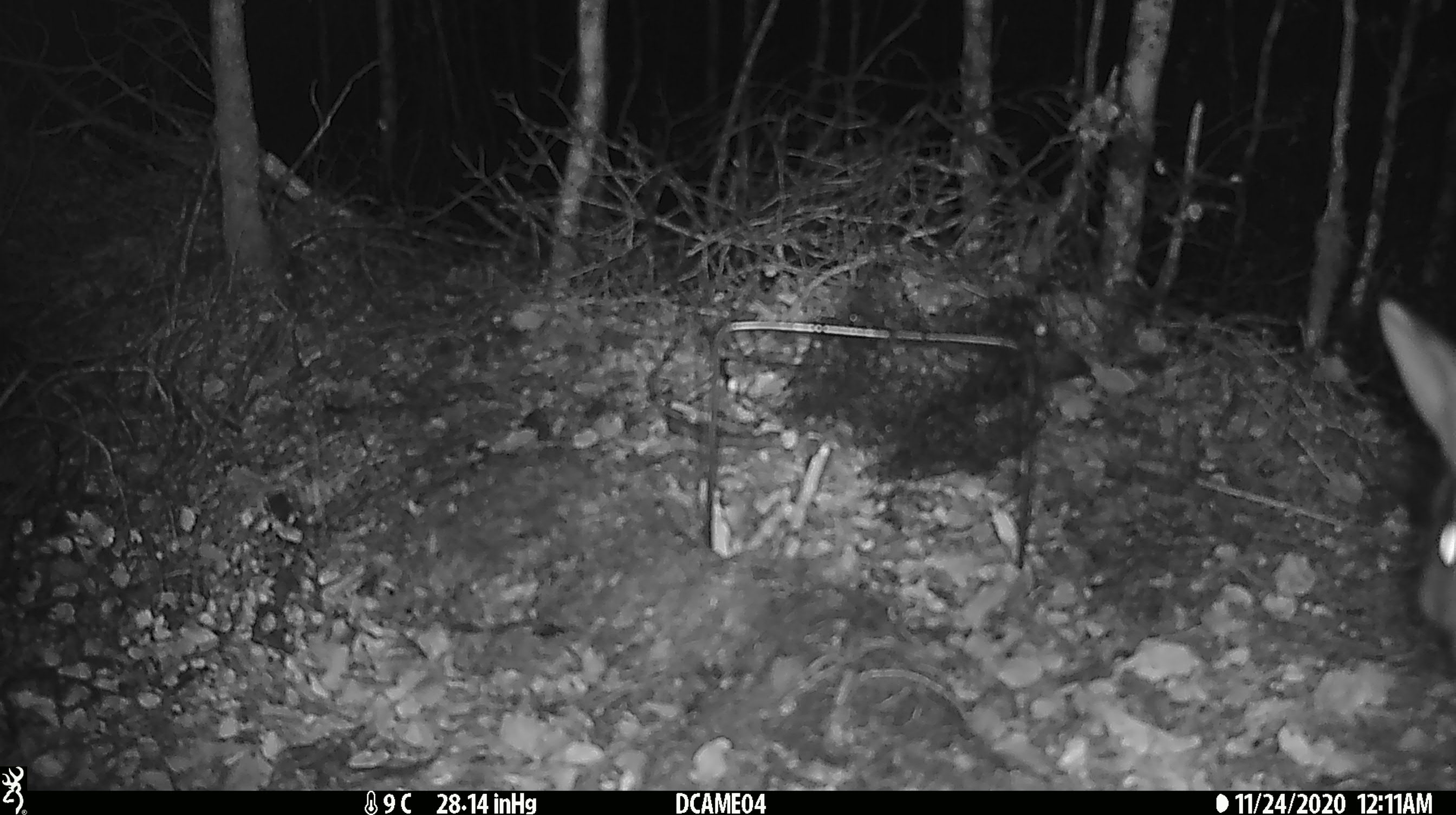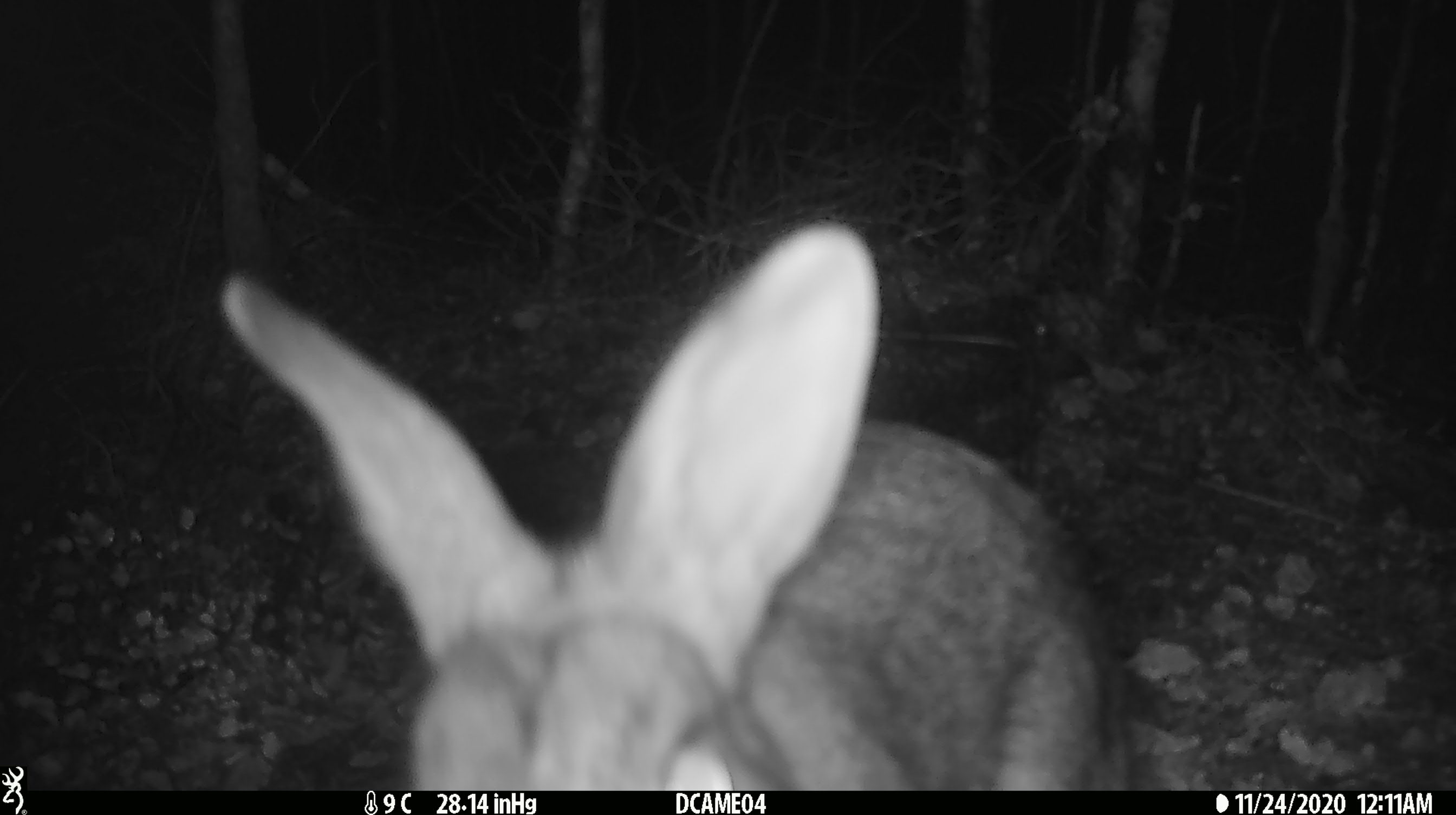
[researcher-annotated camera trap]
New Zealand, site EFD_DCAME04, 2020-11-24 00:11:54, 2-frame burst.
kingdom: Animalia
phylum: Chordata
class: Mammalia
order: Lagomorpha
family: Leporidae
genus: Lepus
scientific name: Lepus europaeus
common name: brown hare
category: hare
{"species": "hare (brown hare) (Lepus europaeus)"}